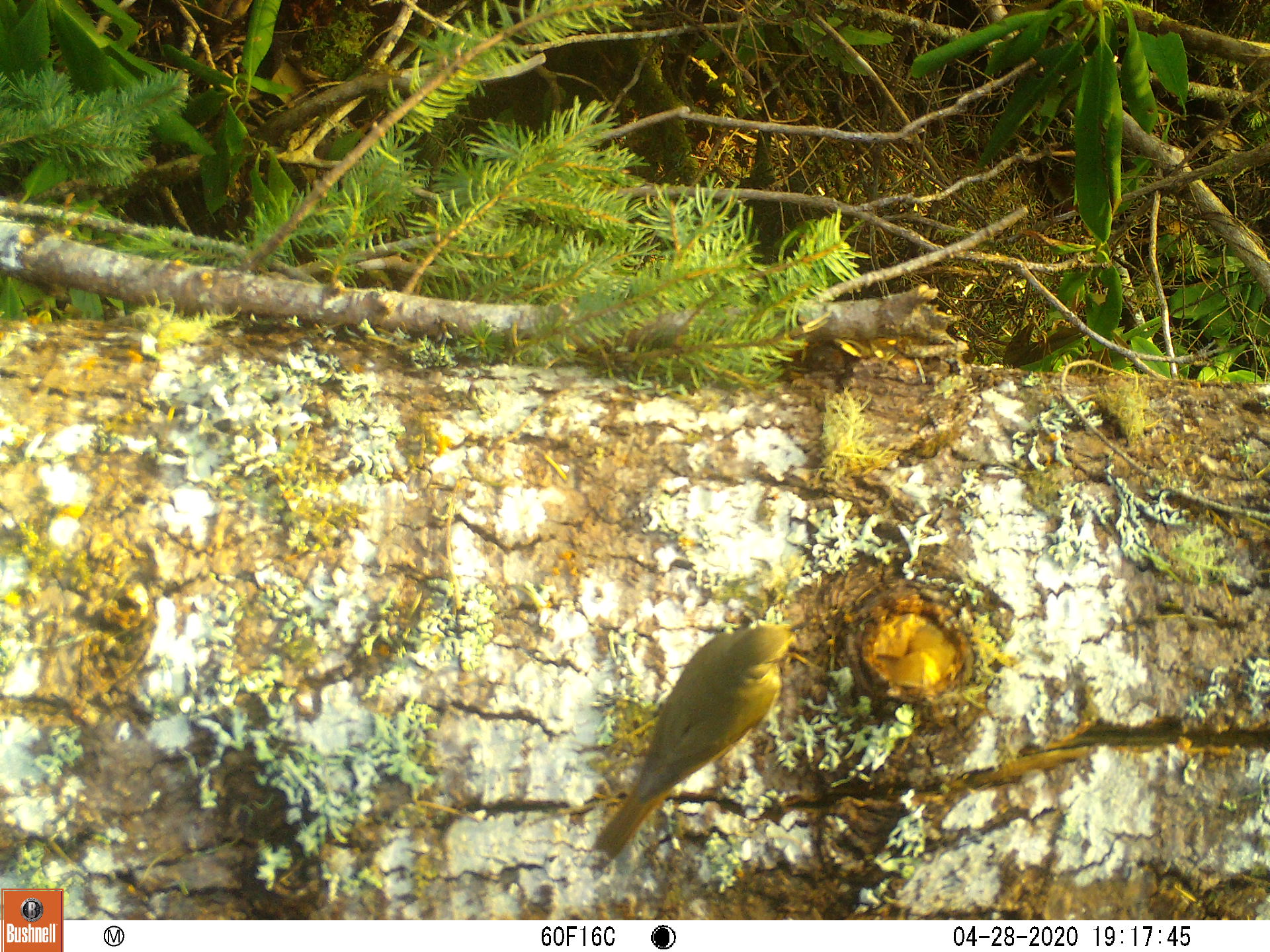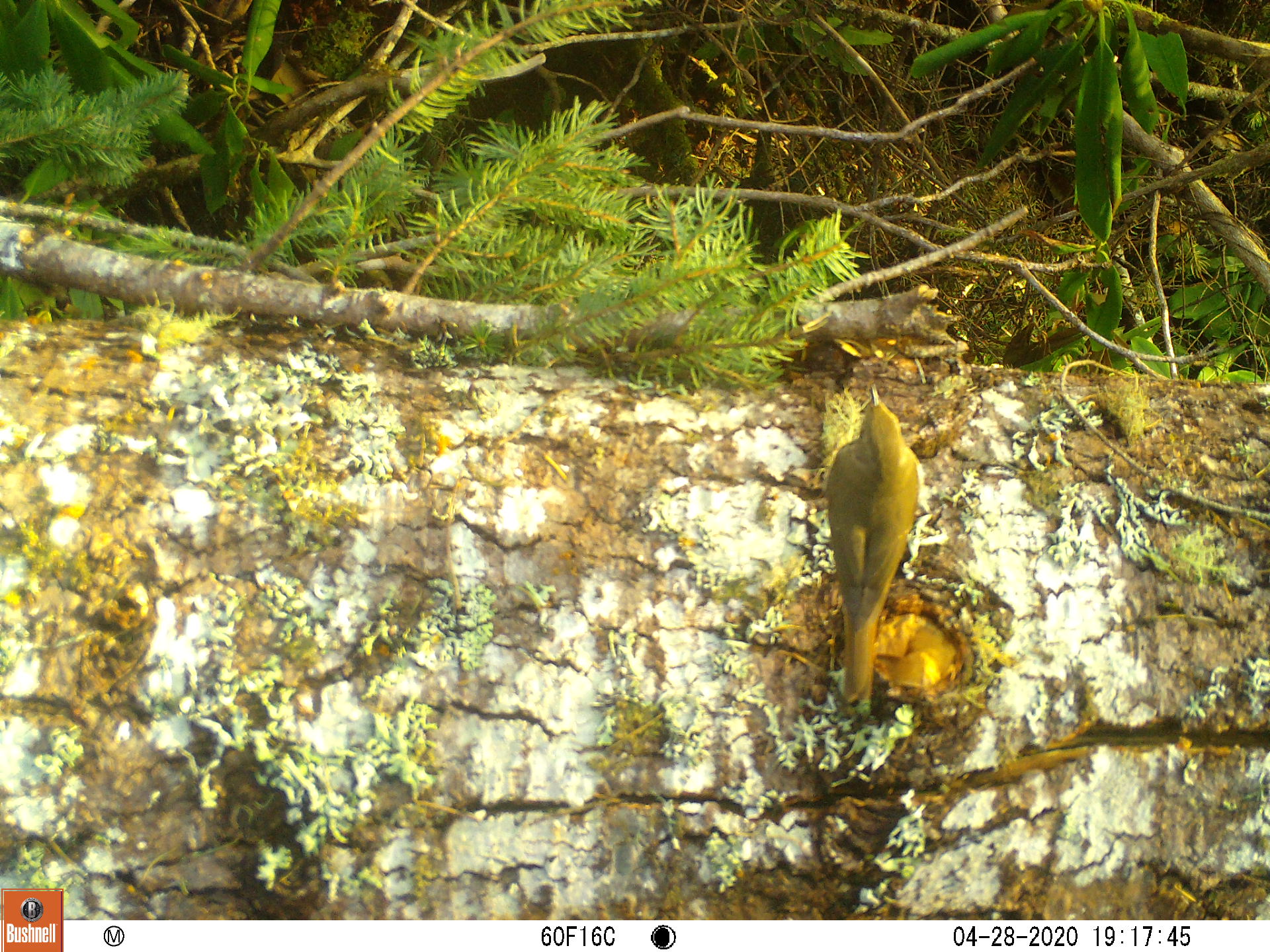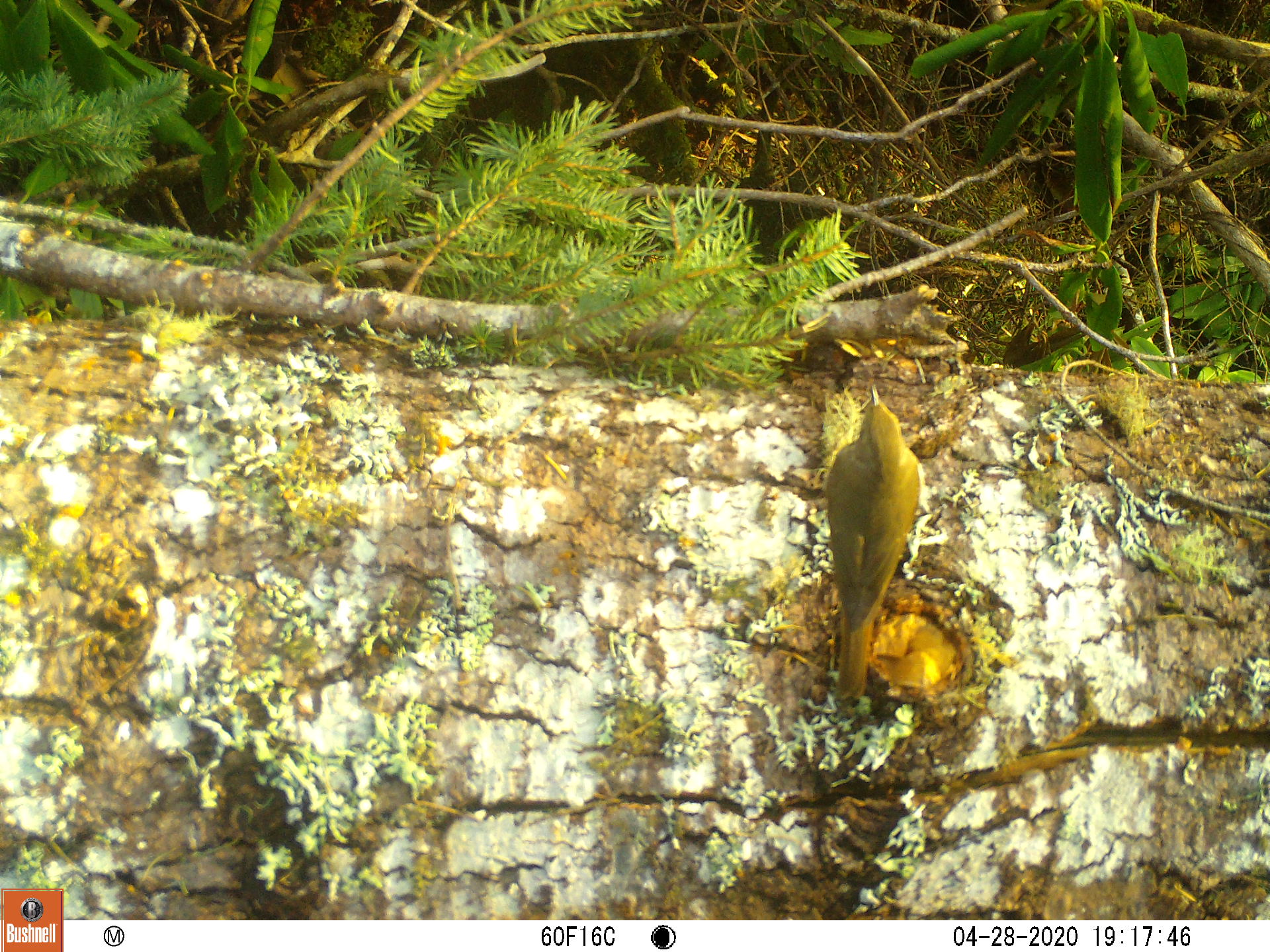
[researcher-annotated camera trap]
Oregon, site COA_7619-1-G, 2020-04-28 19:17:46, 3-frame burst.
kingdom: Animalia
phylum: Chordata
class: Aves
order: Passeriformes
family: Turdidae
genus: Catharus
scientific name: Catharus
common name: brown thrushes and nightingale-thrushes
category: catharus species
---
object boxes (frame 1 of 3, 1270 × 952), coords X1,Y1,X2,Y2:
catharus species: 585,614,811,868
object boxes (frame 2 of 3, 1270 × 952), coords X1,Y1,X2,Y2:
catharus species: 814,378,927,699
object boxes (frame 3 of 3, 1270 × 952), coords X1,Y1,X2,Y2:
catharus species: 814,379,928,700